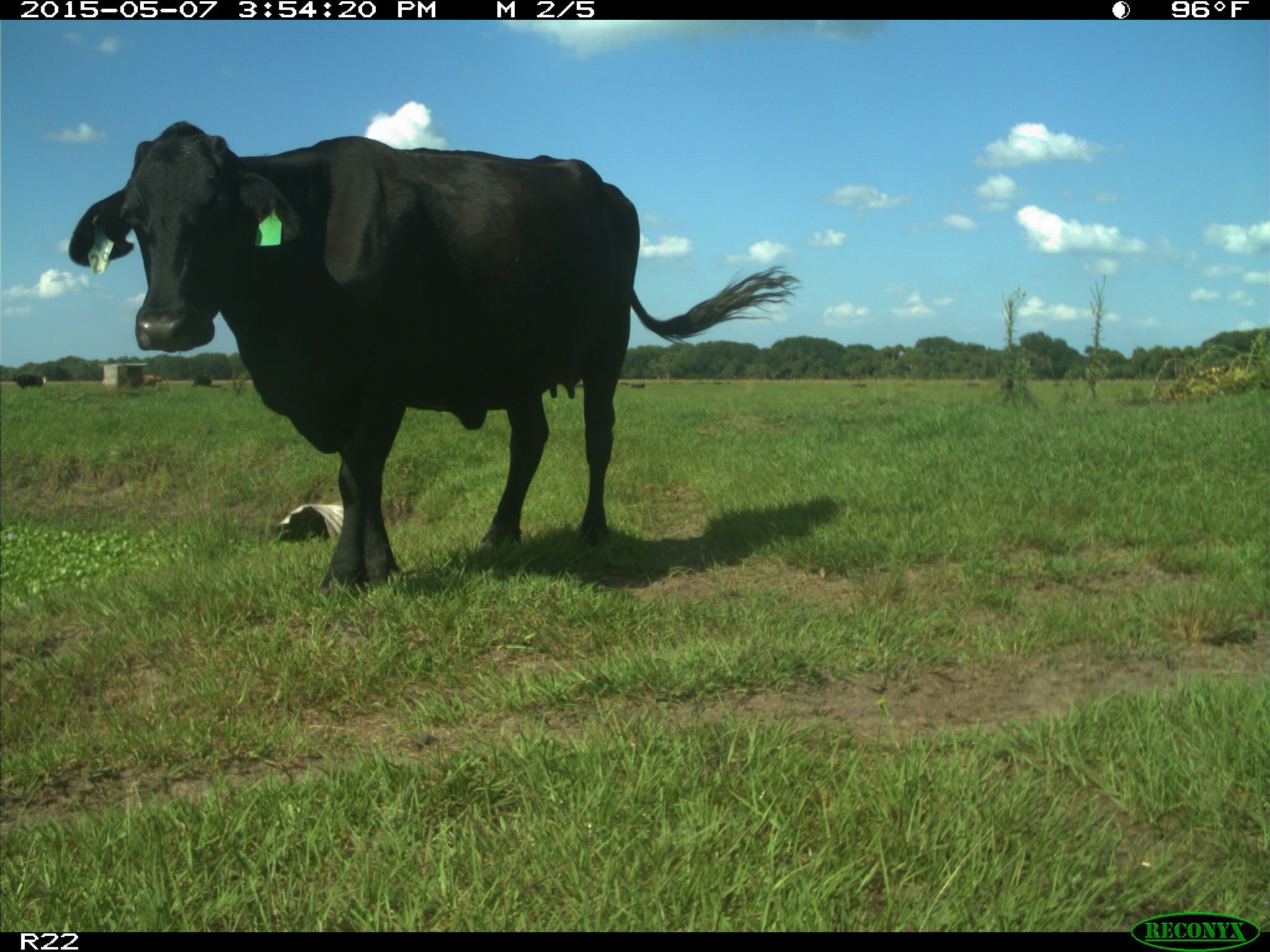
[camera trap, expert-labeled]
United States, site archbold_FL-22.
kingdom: Animalia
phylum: Chordata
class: Mammalia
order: Artiodactyla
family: Bovidae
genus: Bos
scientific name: Bos taurus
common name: domestic cow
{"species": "Bos taurus (domestic cow)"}